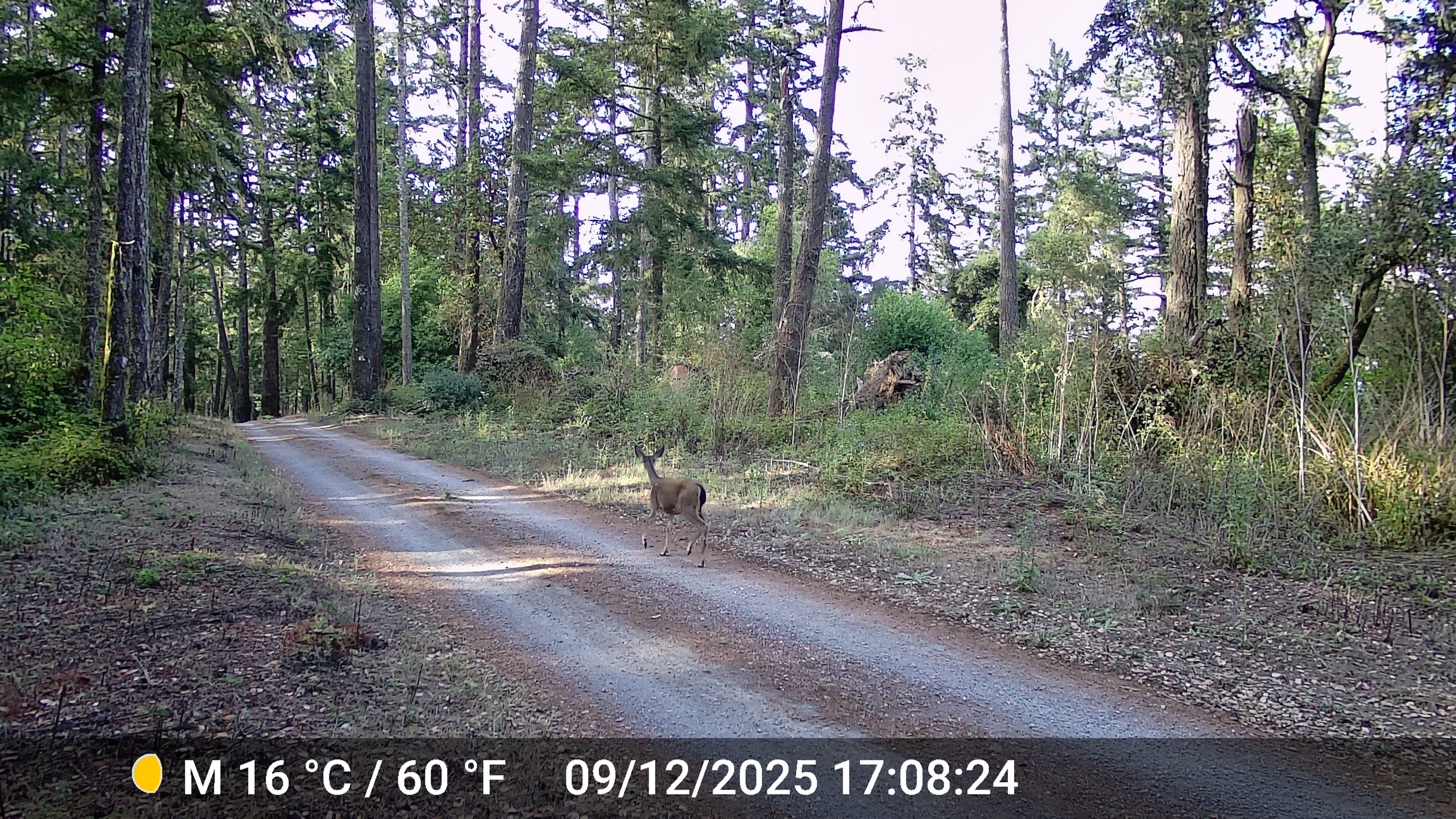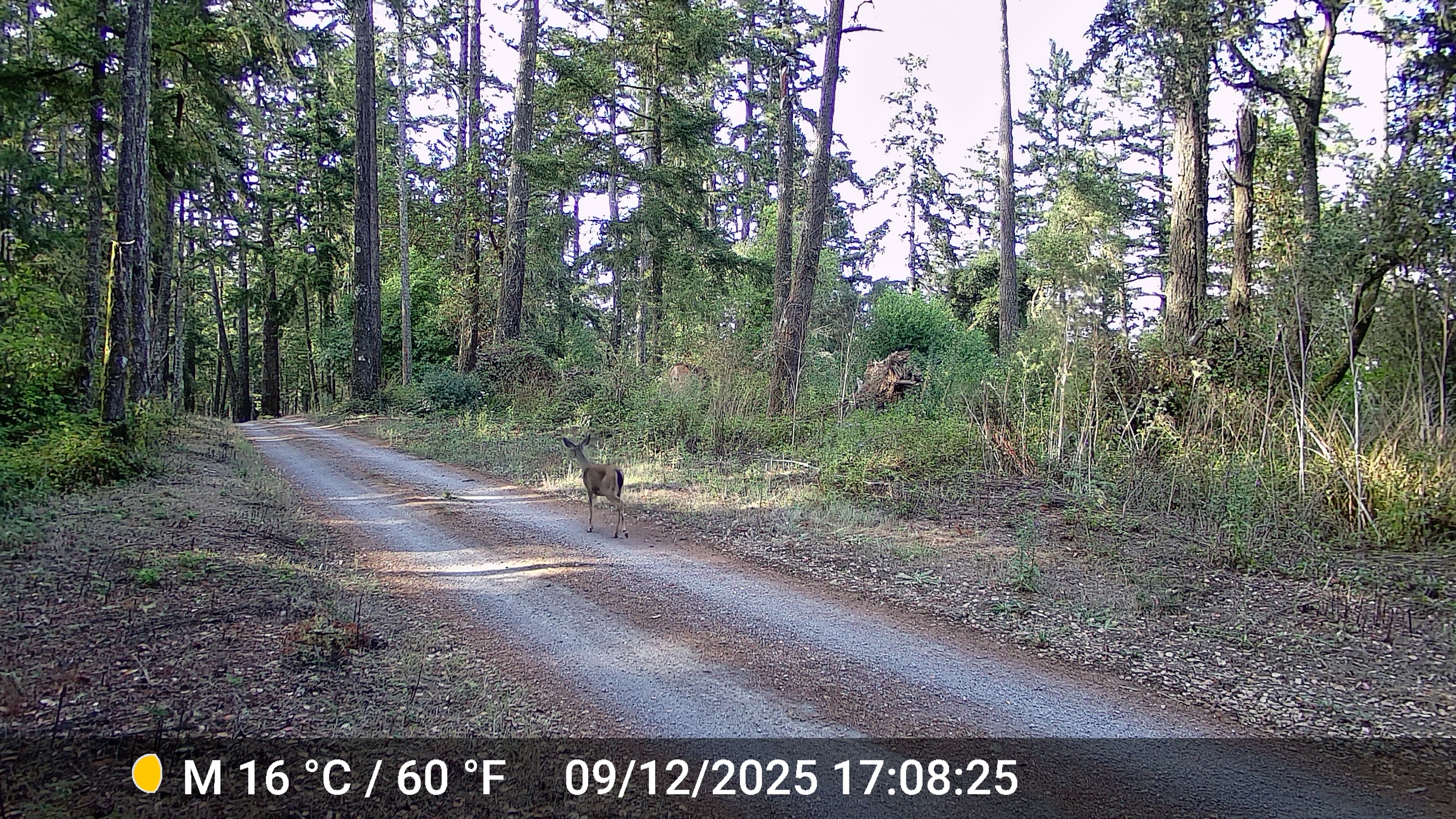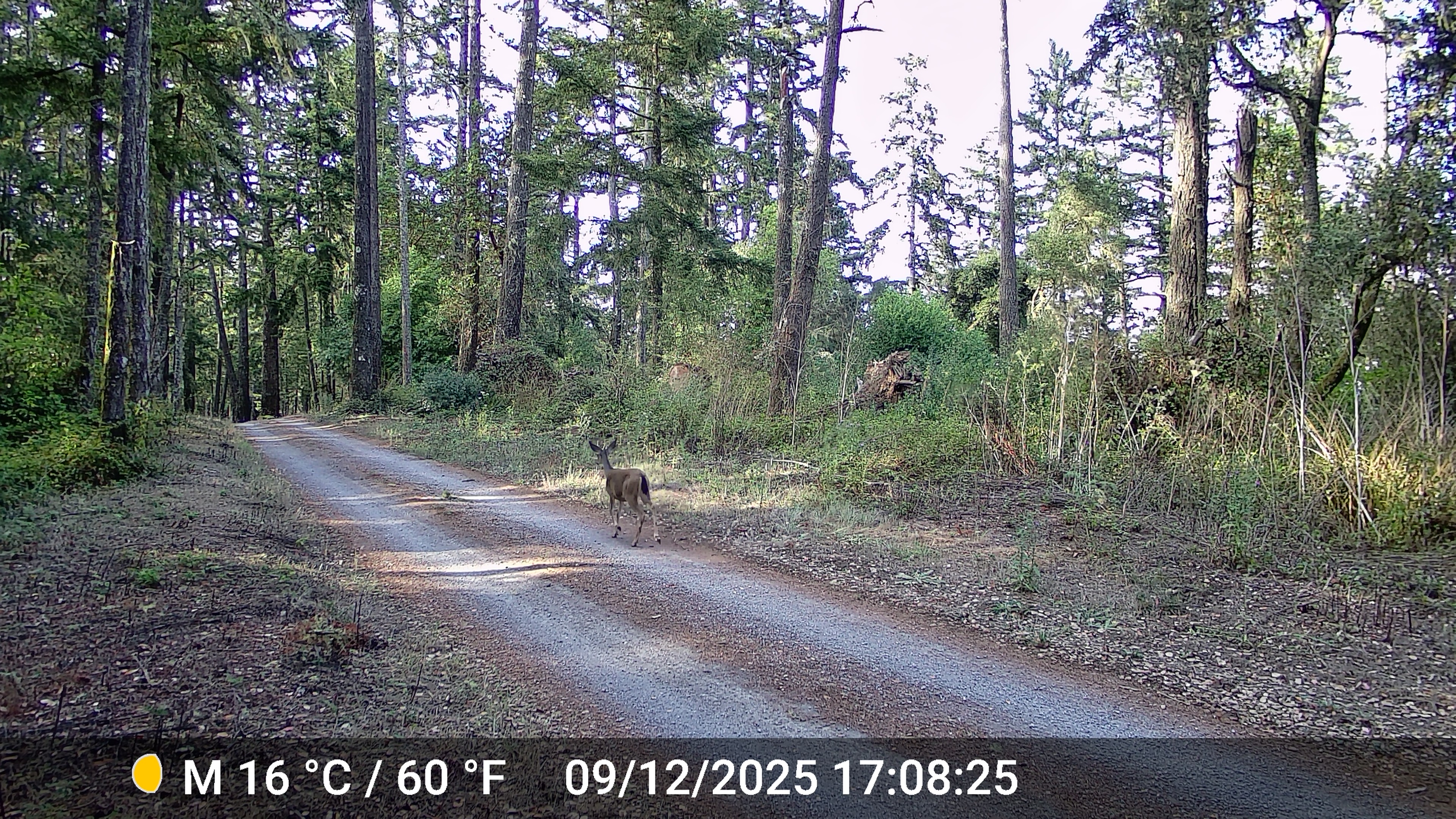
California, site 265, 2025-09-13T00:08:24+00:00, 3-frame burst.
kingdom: Animalia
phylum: Chordata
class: Mammalia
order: Artiodactyla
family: Cervidae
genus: Odocoileus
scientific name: Odocoileus hemionus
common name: mule deer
Mule deer (Odocoileus hemionus).